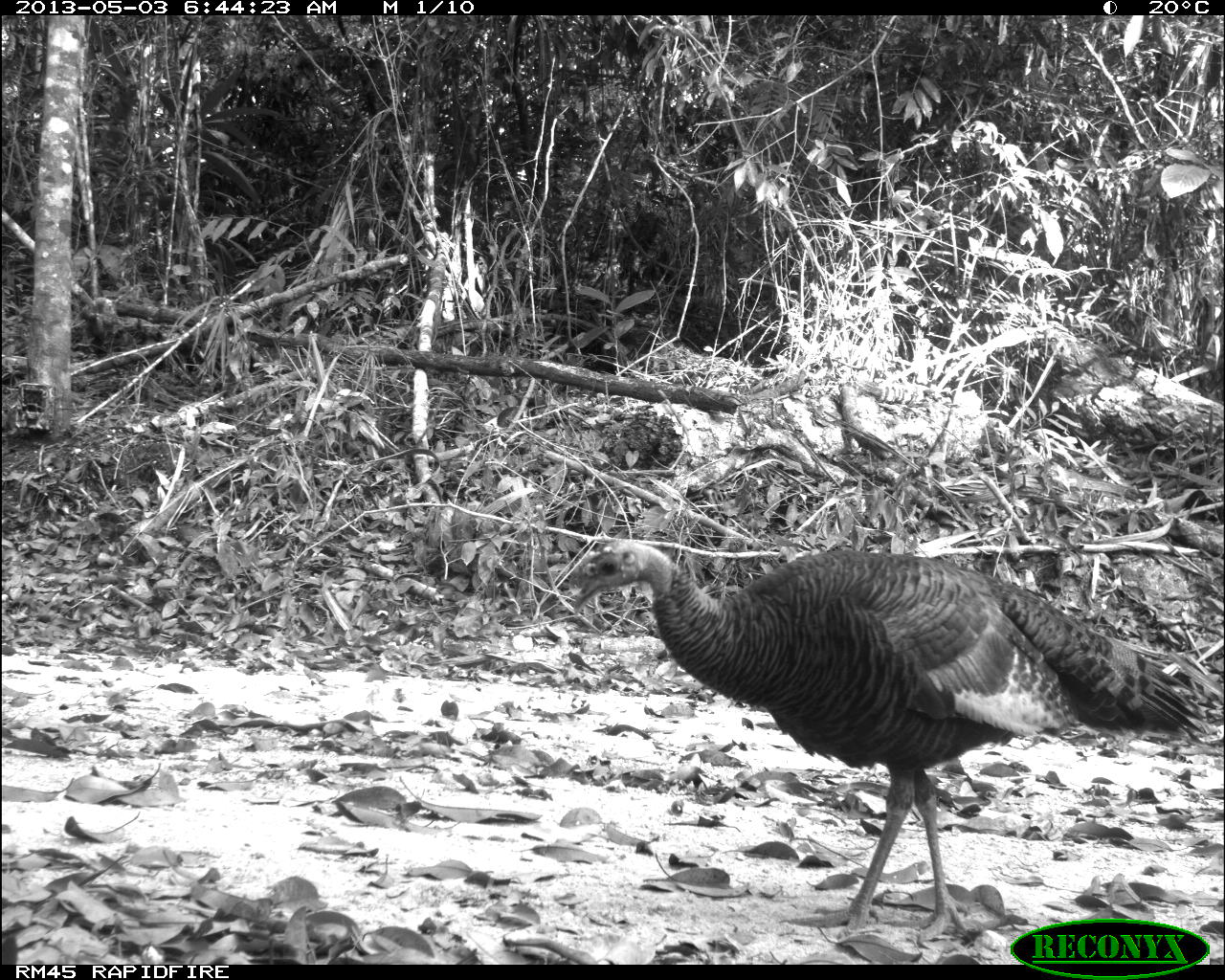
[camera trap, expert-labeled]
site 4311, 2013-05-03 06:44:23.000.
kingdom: Animalia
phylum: Chordata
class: Aves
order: Galliformes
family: Phasianidae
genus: Meleagris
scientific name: Meleagris ocellata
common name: ocellated turkey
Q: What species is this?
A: Meleagris ocellata (ocellated turkey).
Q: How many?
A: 1.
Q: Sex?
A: Female.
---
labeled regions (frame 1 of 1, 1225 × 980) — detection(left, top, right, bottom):
meleagris ocellata: detection(568, 536, 1212, 946)